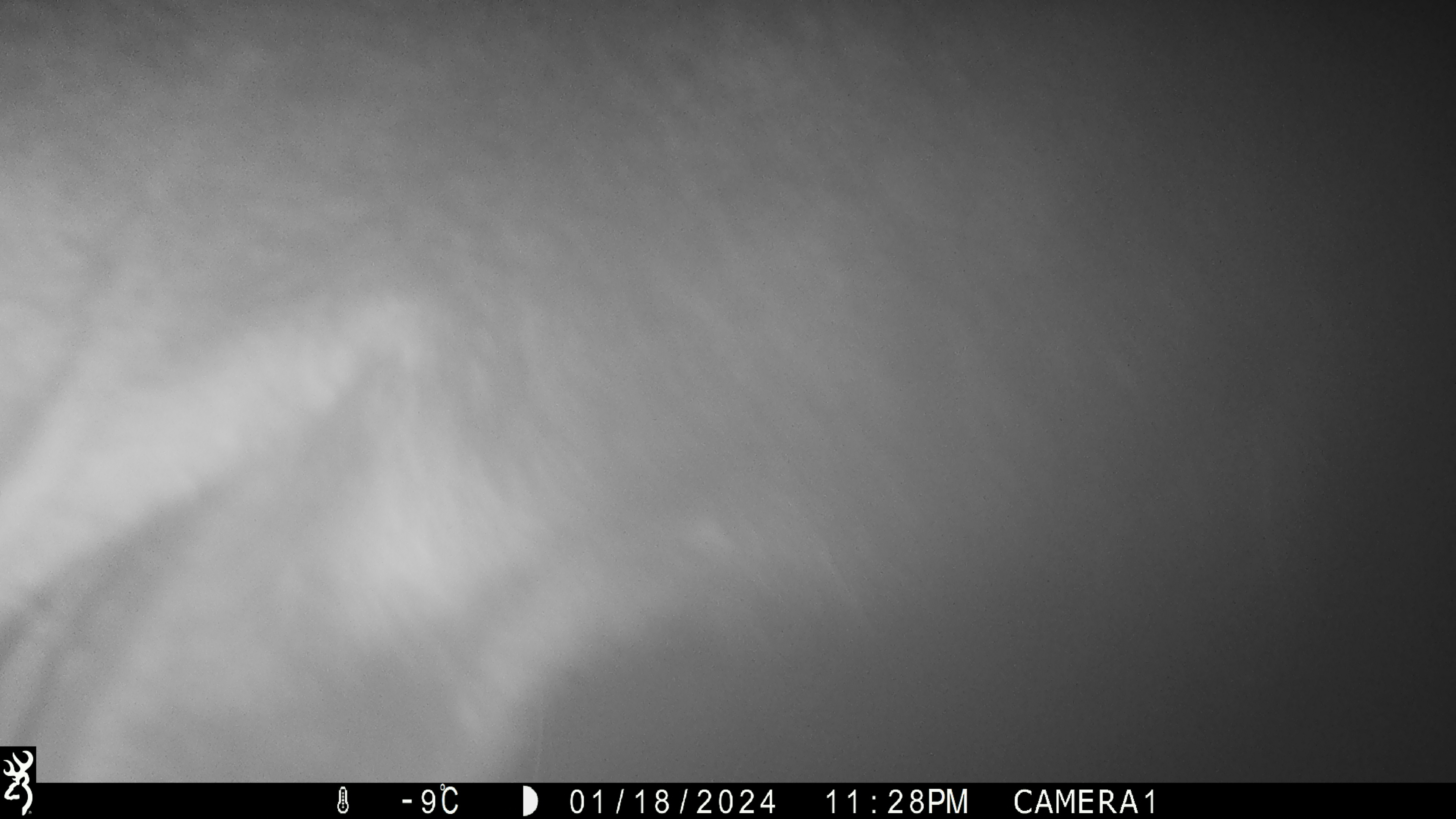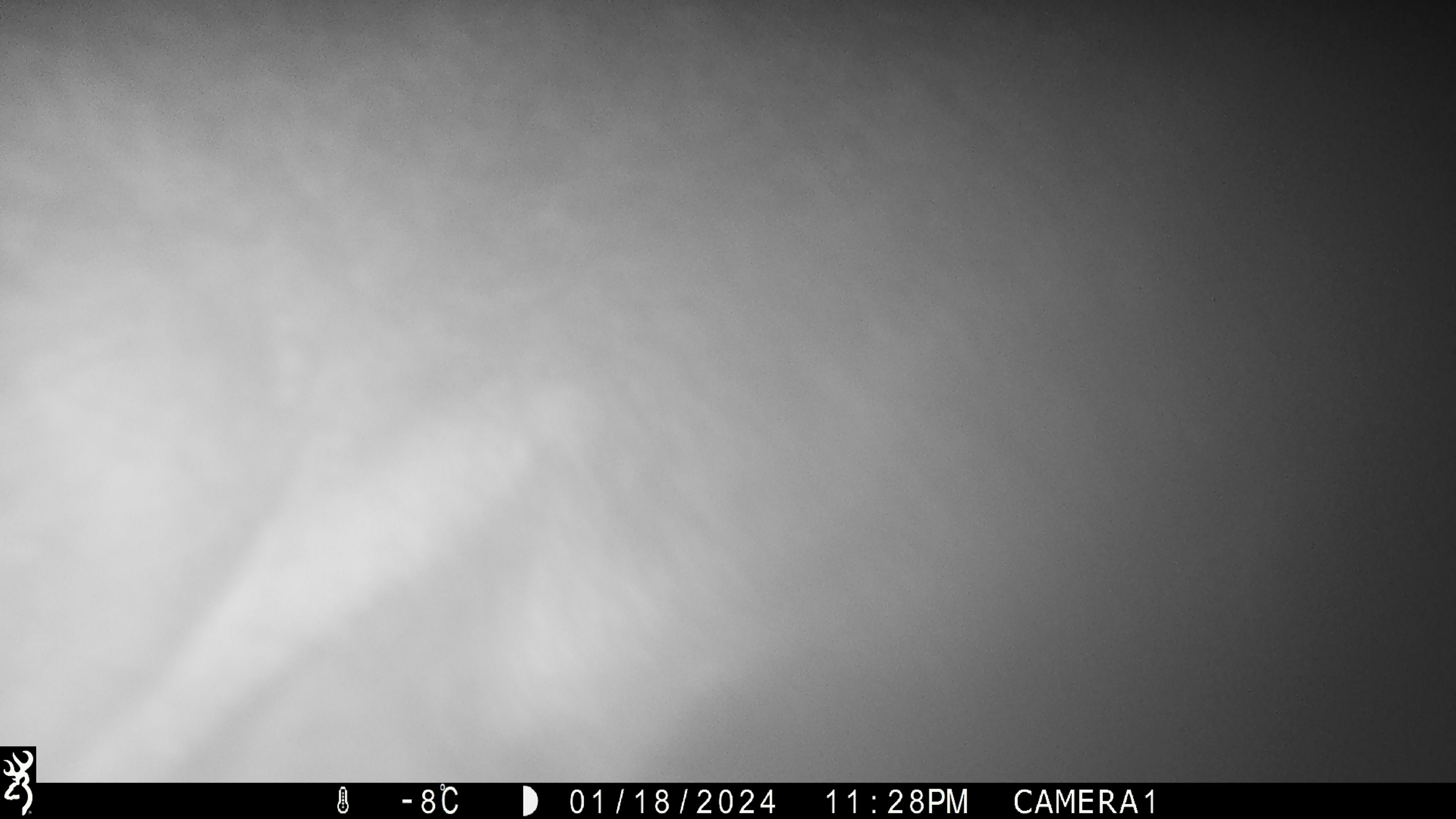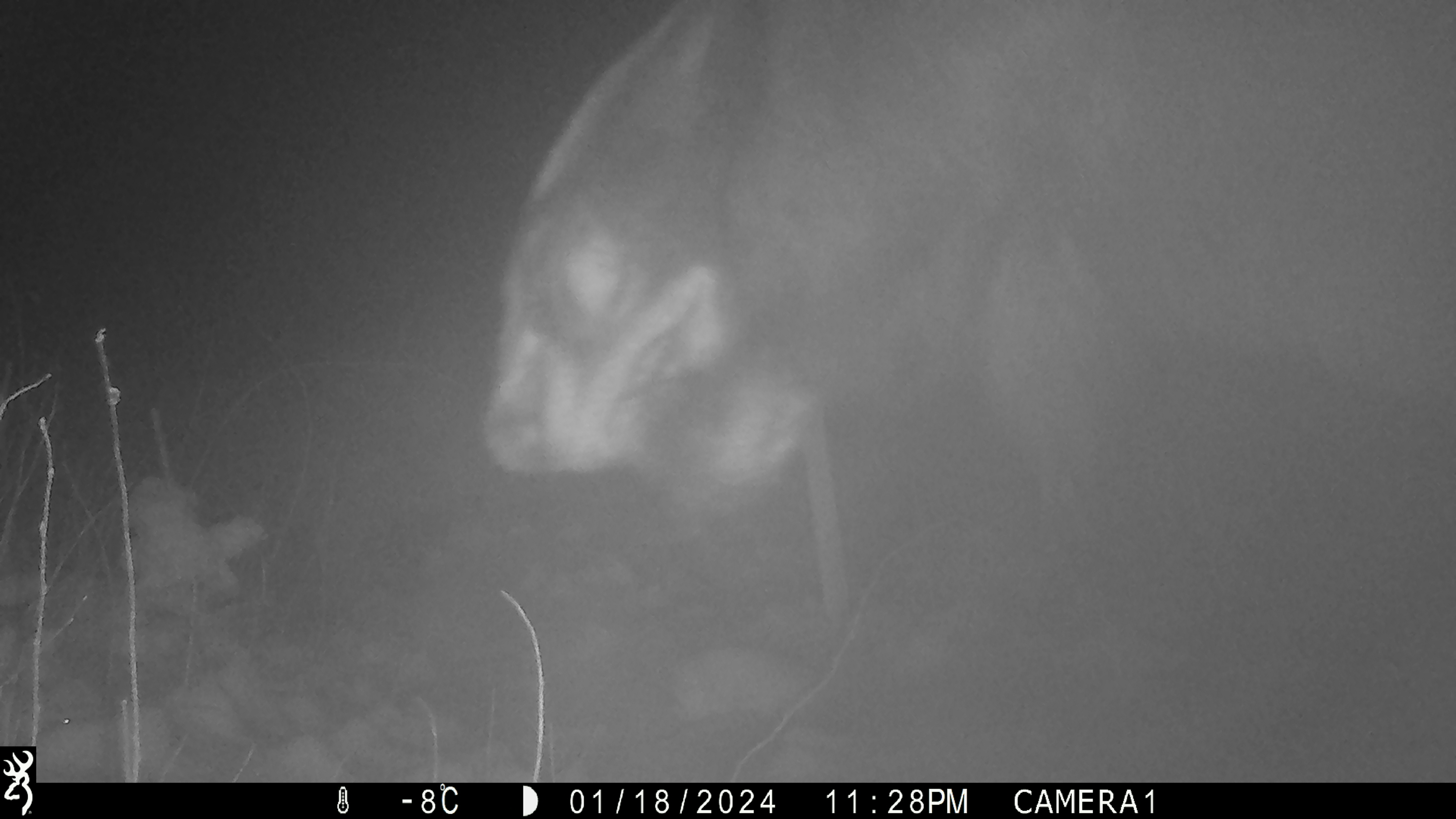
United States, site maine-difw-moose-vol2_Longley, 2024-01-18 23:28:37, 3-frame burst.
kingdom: Animalia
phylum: Chordata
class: Mammalia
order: Artiodactyla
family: Cervidae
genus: Alces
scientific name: Alces alces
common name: moose